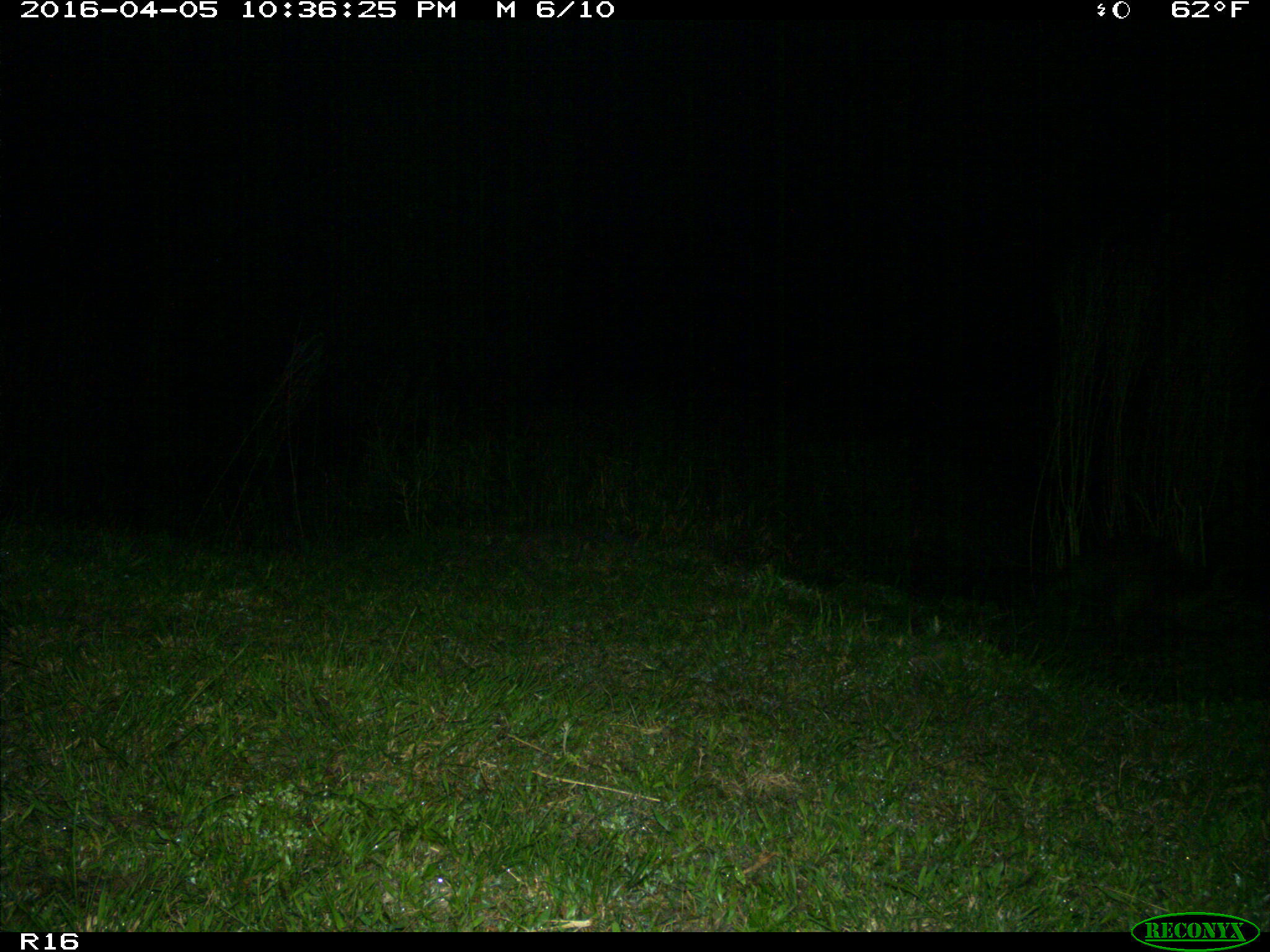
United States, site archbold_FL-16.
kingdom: Animalia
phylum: Chordata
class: Mammalia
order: Carnivora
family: Procyonidae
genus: Procyon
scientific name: Procyon lotor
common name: common raccoon